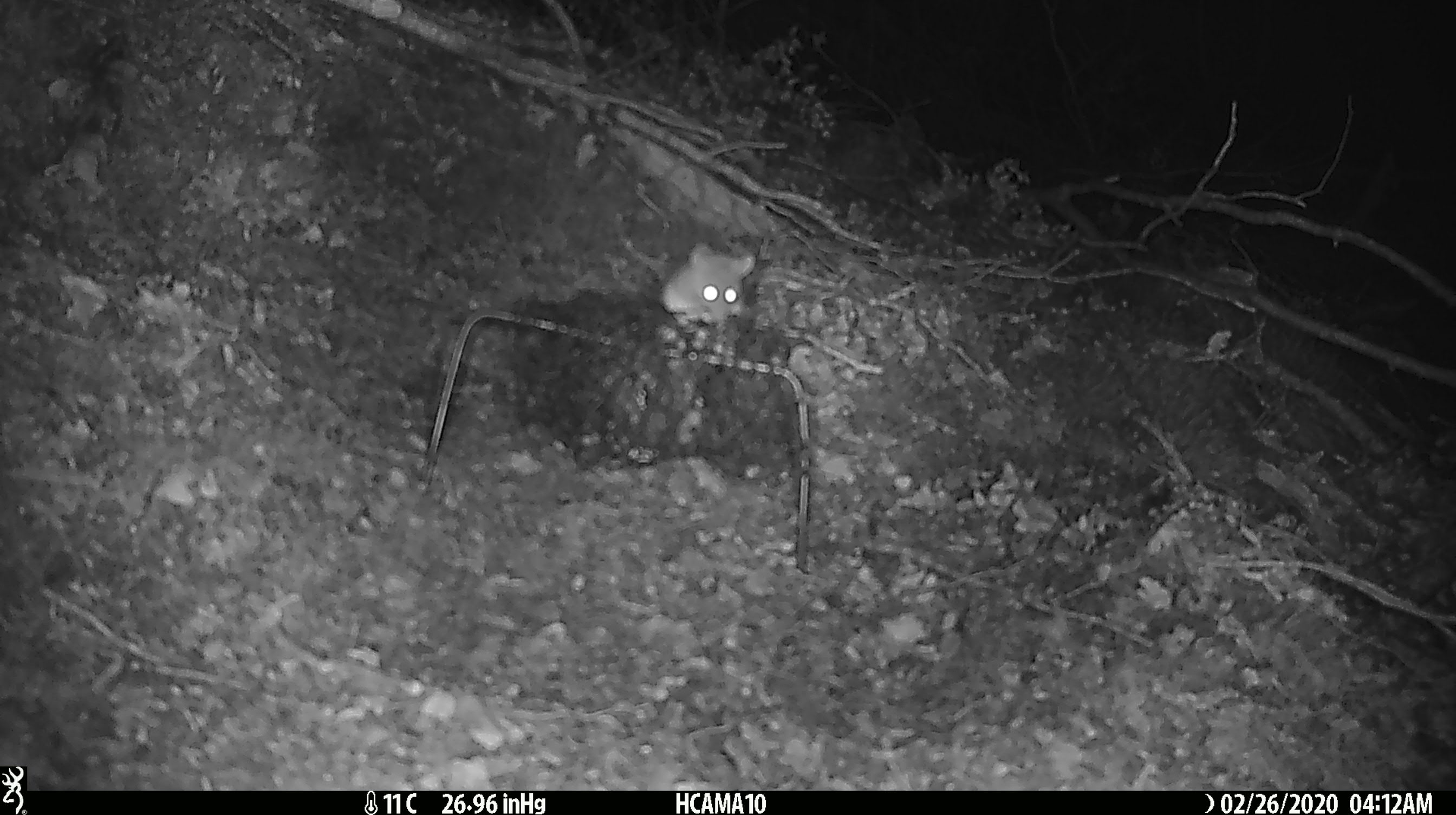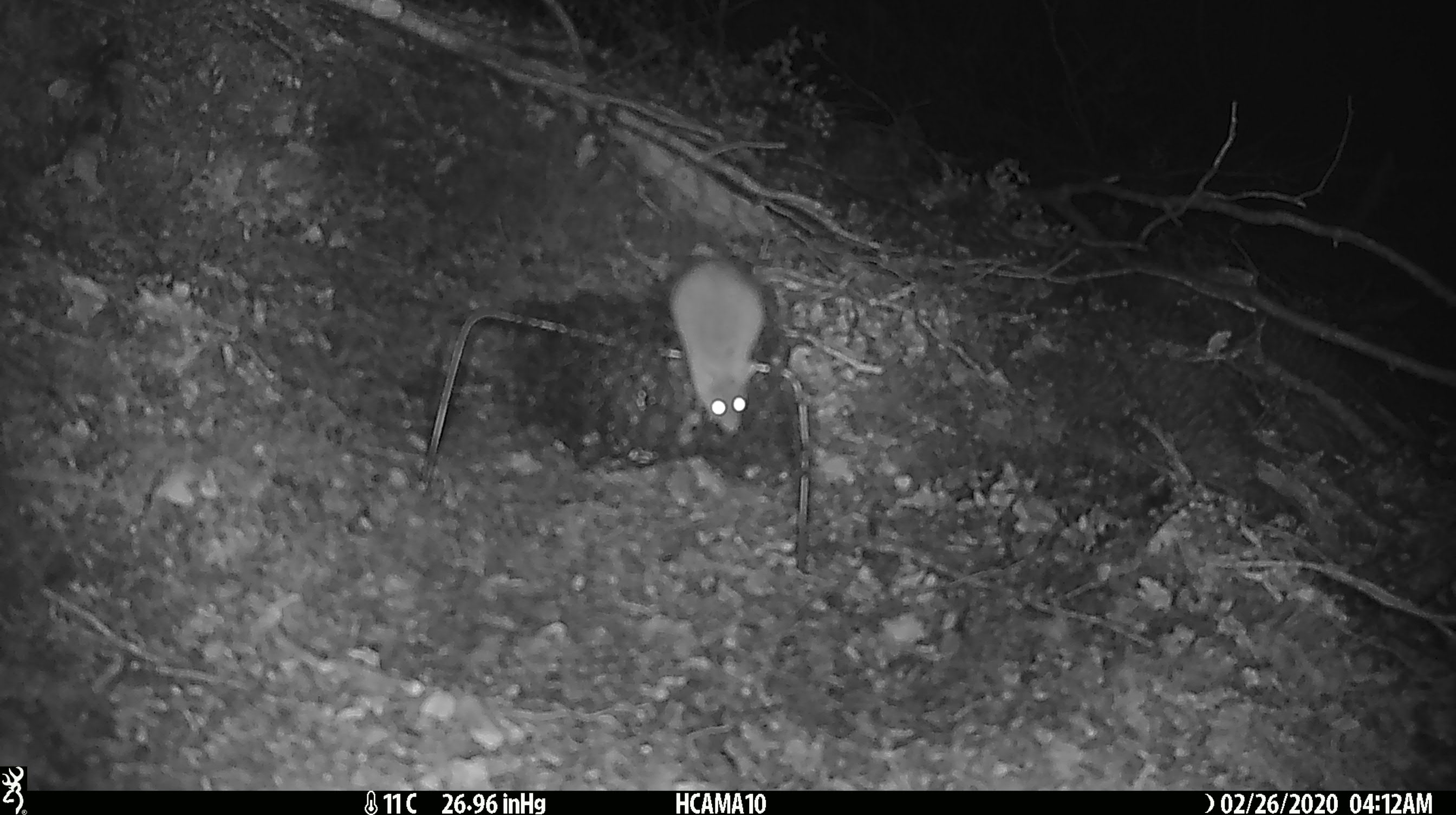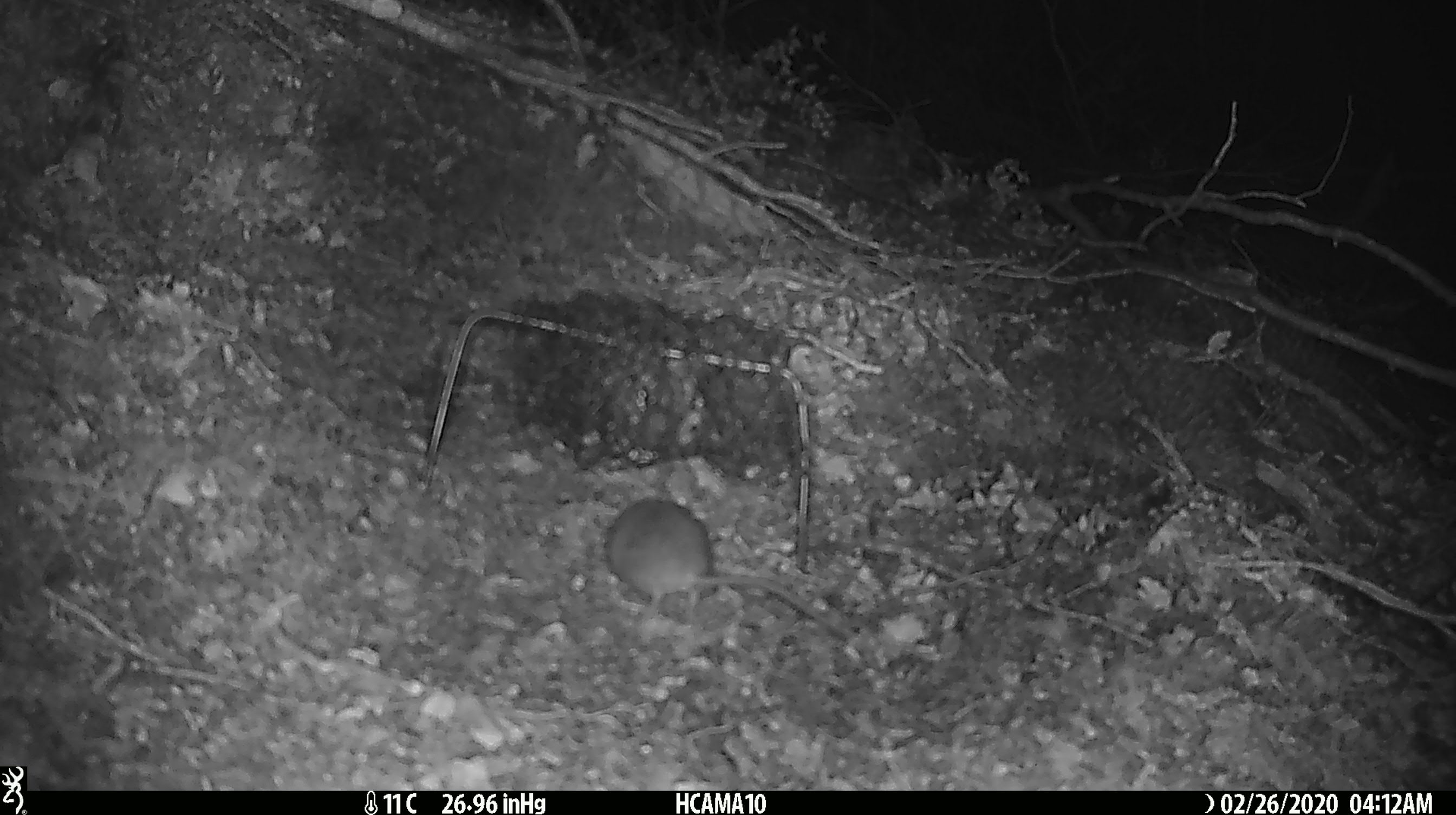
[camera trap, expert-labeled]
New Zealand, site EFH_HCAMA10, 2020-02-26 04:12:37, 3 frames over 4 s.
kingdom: Animalia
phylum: Chordata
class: Mammalia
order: Rodentia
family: Muridae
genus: Mus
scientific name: Mus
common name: mouse